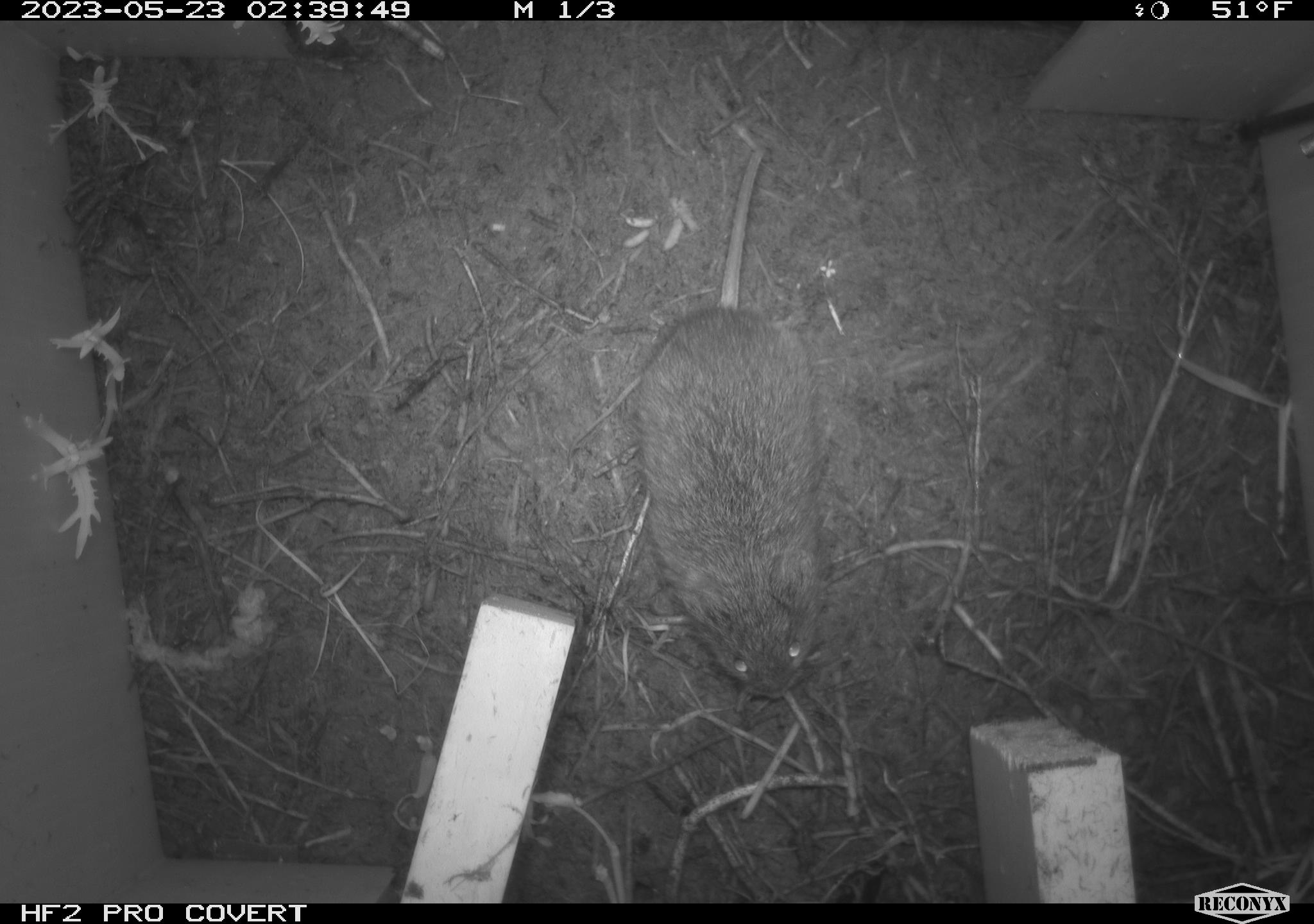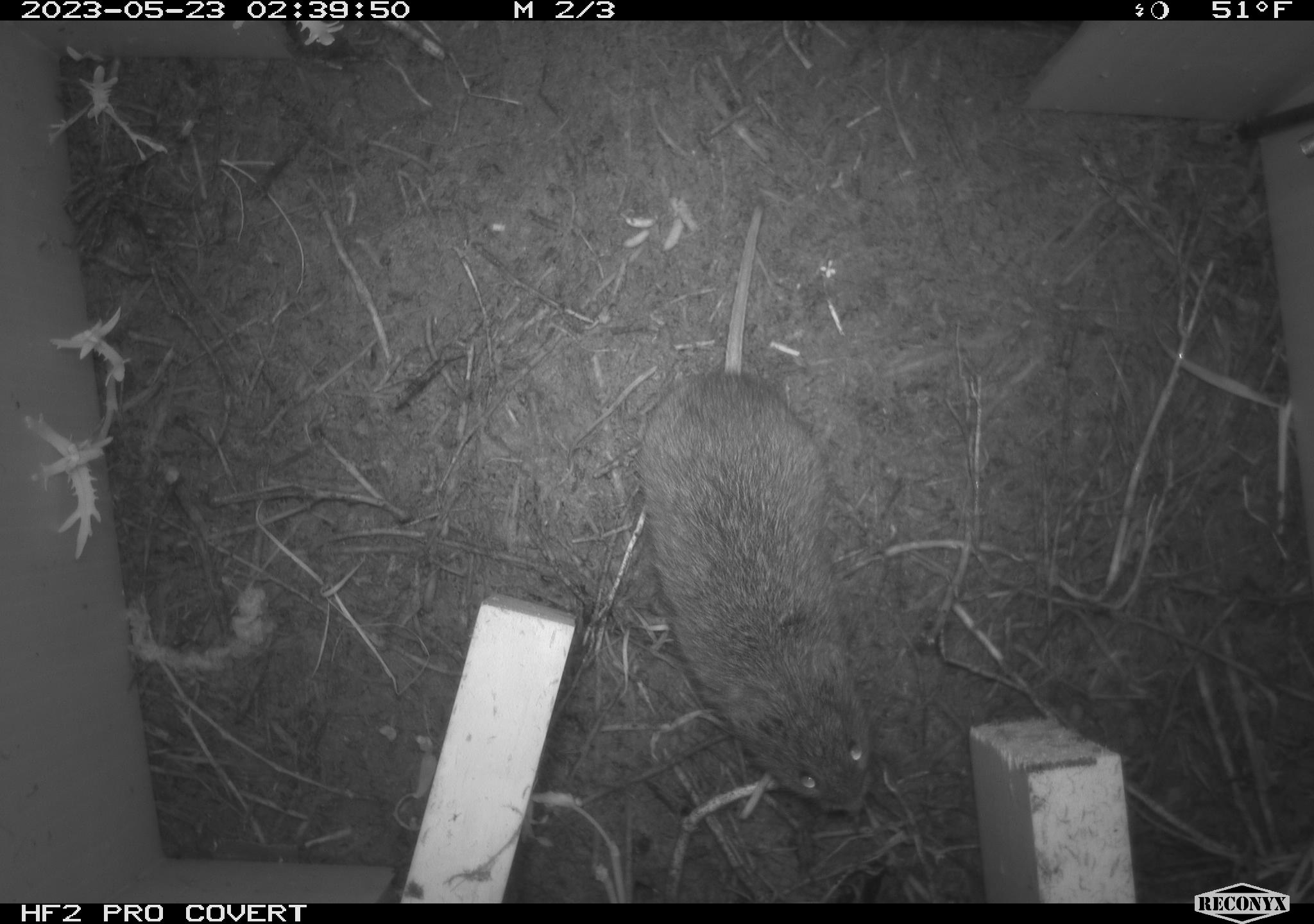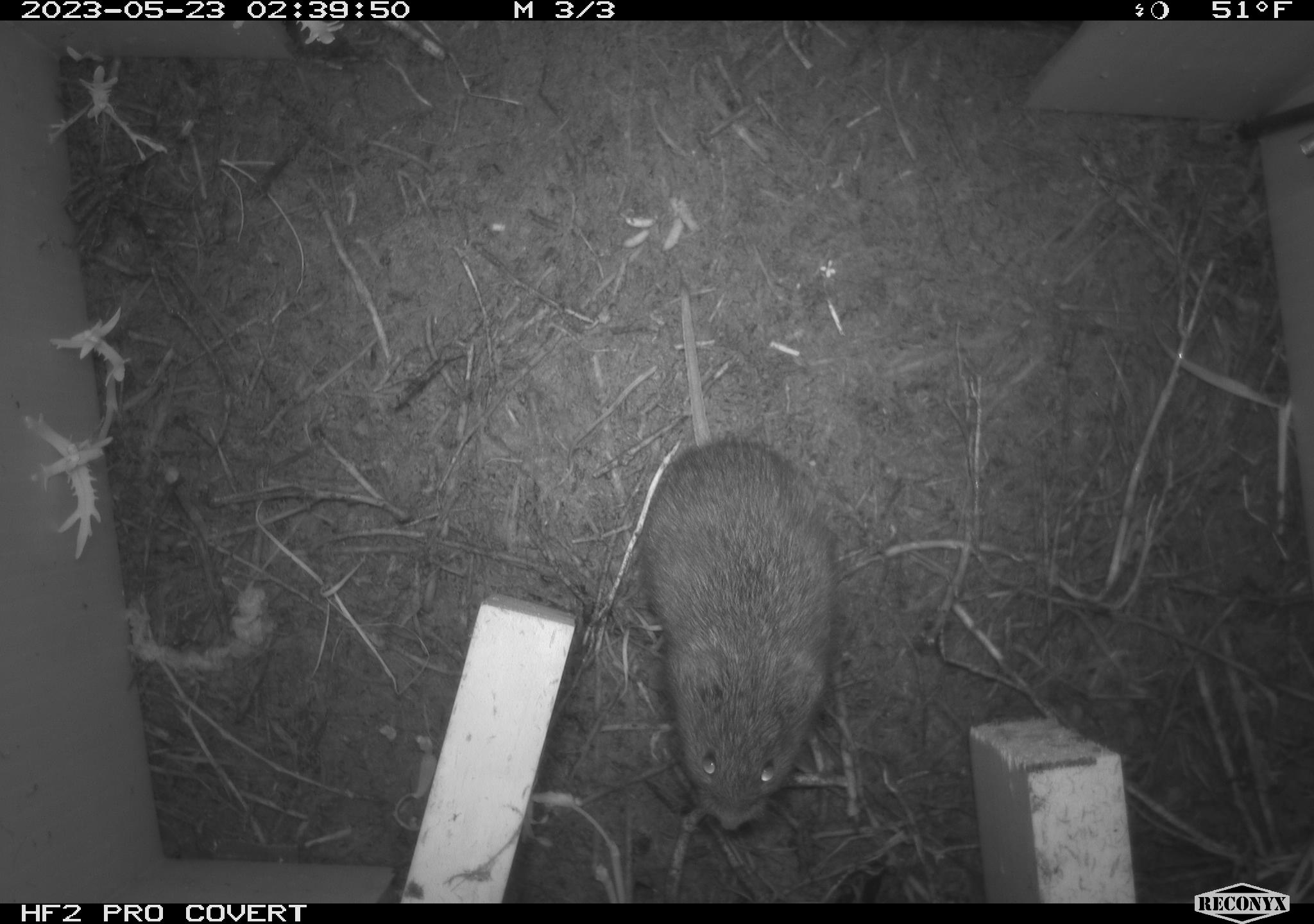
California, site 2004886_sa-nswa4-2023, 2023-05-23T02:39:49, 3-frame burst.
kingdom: Animalia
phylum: Chordata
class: Mammalia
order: Rodentia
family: Cricetidae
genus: Microtus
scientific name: Microtus californicus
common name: california vole